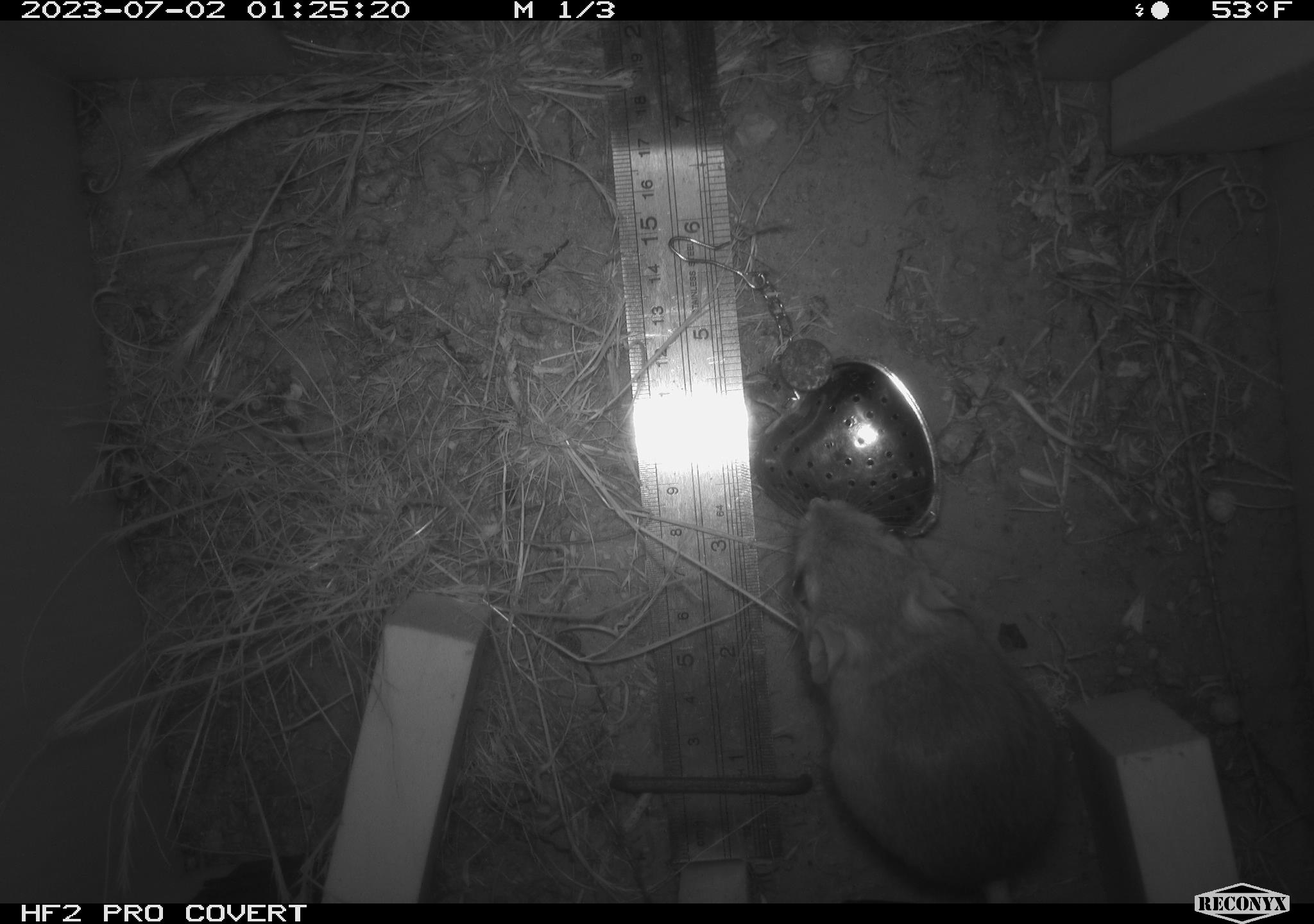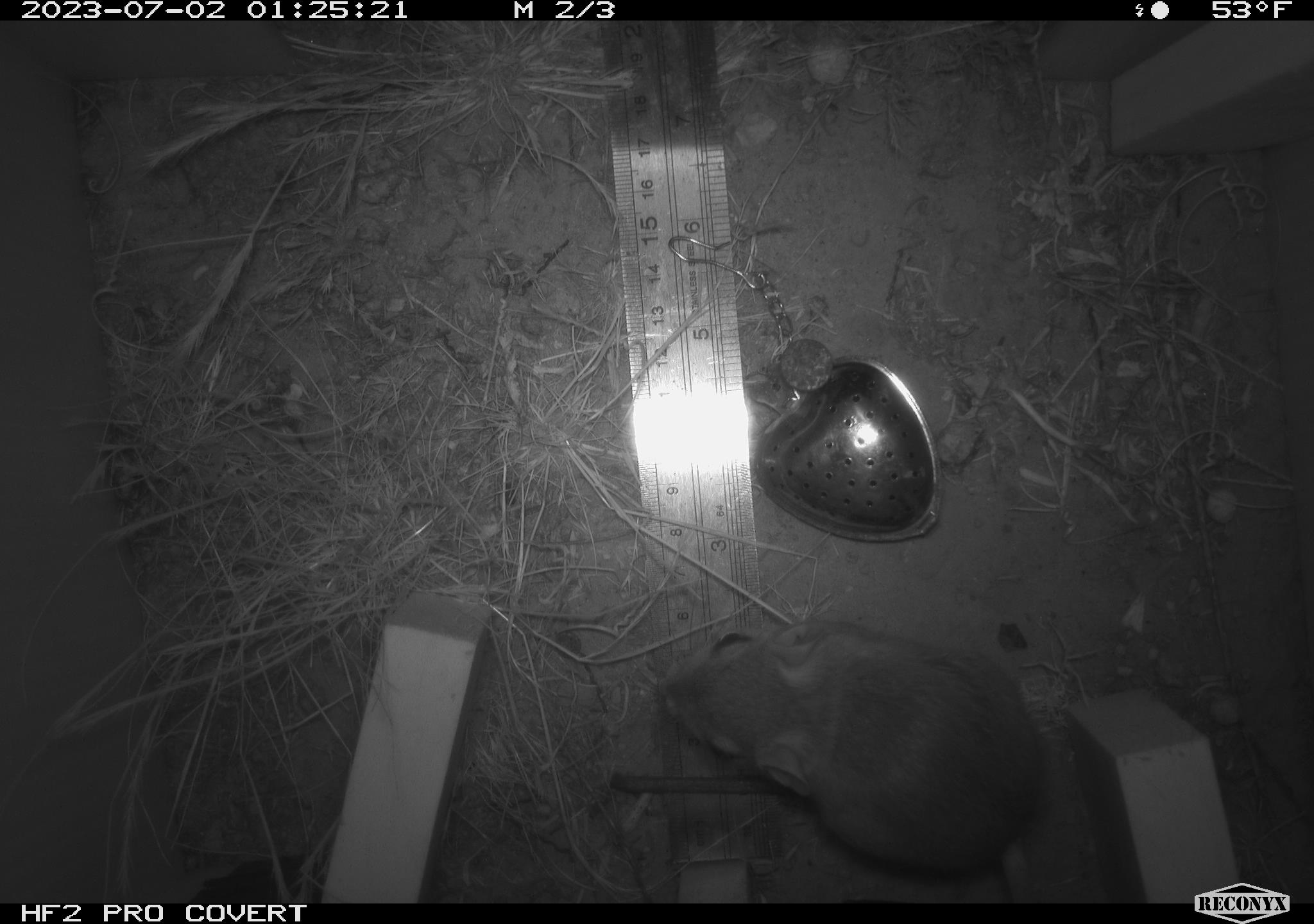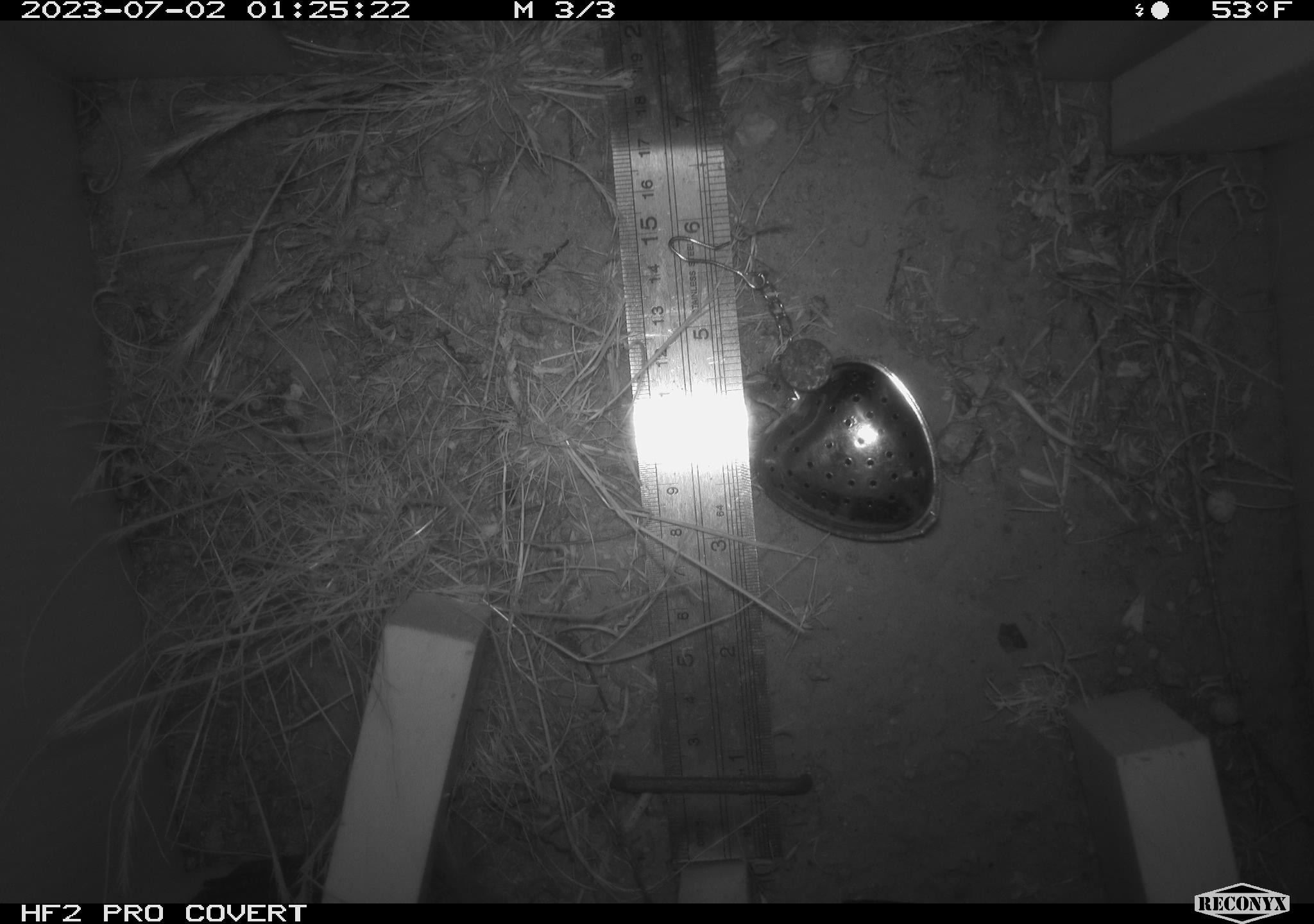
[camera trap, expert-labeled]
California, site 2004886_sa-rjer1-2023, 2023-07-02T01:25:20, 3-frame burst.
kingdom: Animalia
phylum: Chordata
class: Mammalia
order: Rodentia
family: Heteromyidae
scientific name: Heteromyidae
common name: kangaroo rats and pocket mice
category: heteromyidae family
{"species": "heteromyidae family (kangaroo rats and pocket mice) (Heteromyidae)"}